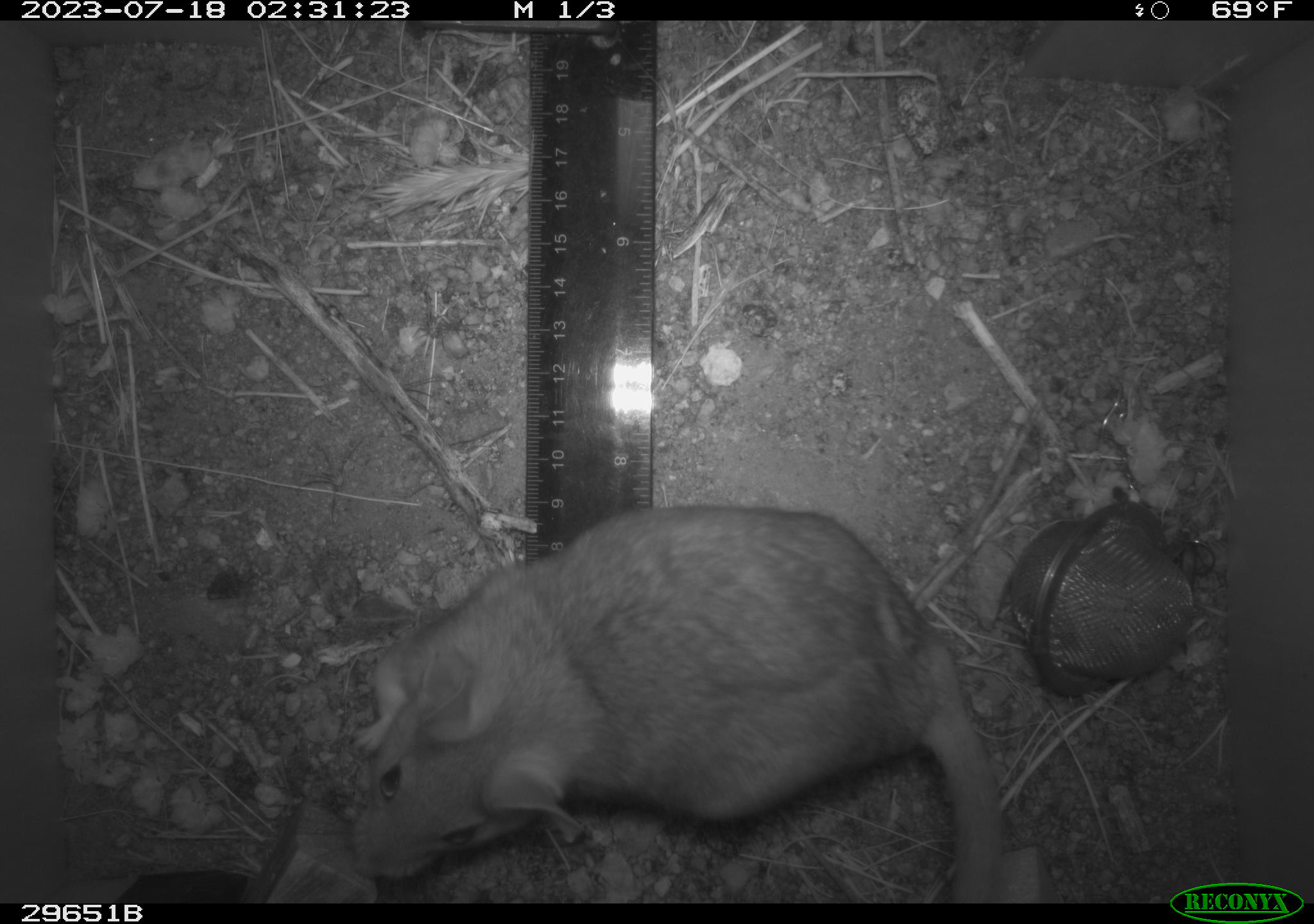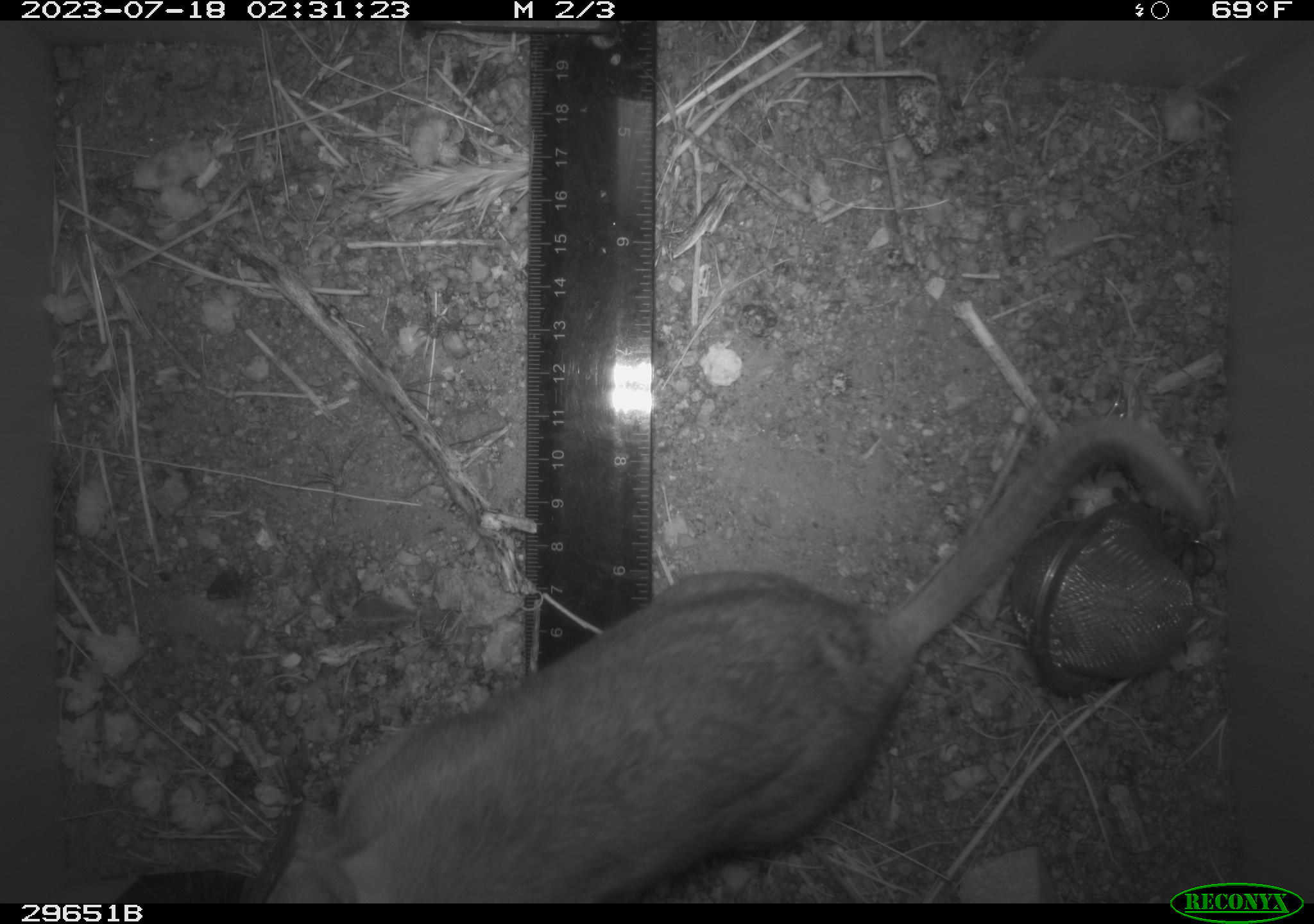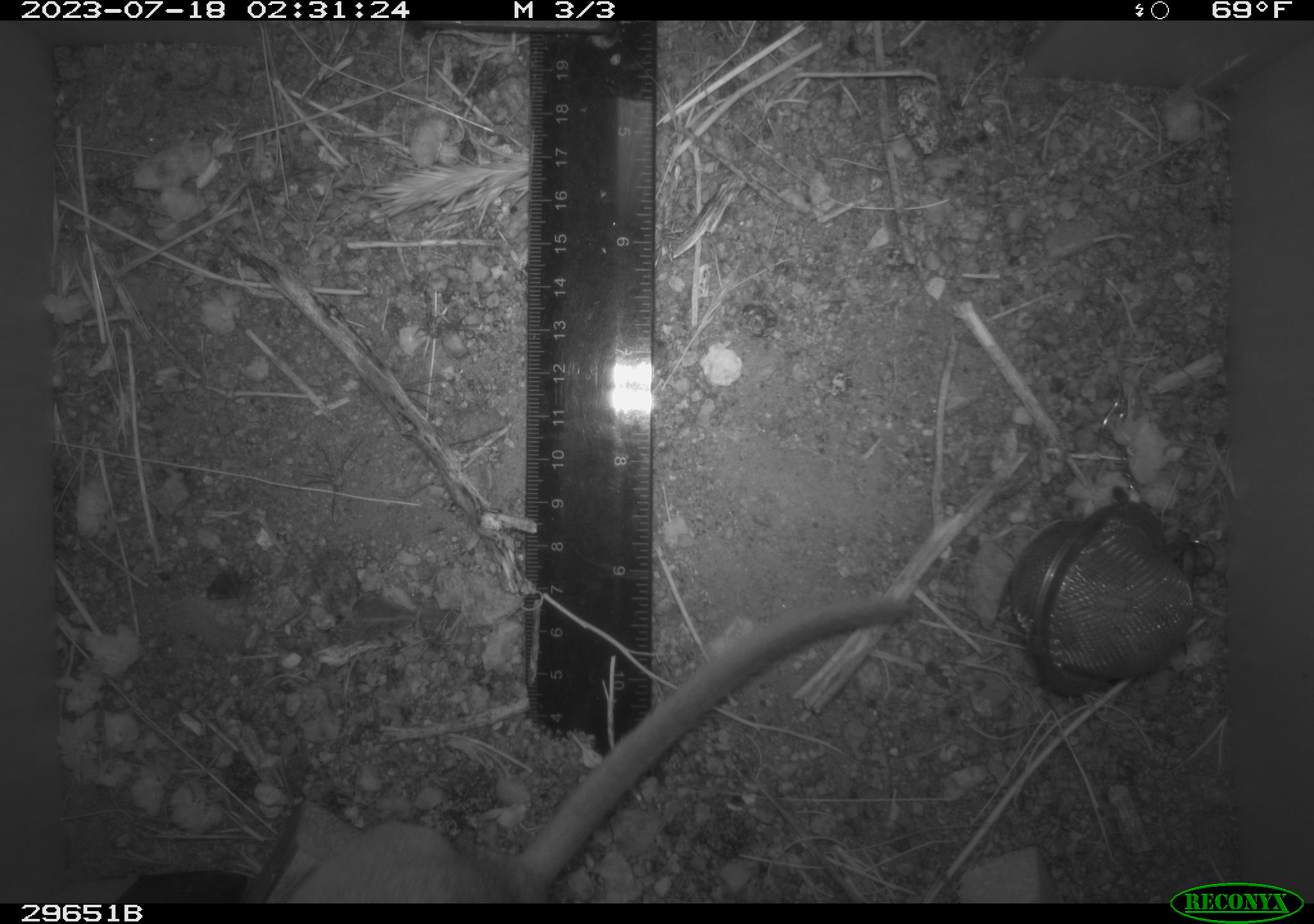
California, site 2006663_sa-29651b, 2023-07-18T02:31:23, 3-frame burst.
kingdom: Animalia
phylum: Chordata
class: Mammalia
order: Rodentia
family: Cricetidae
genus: Neotoma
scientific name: Neotoma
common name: pack rat or woodrat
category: neotoma species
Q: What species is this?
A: Neotoma species (pack rat or woodrat) (Neotoma).